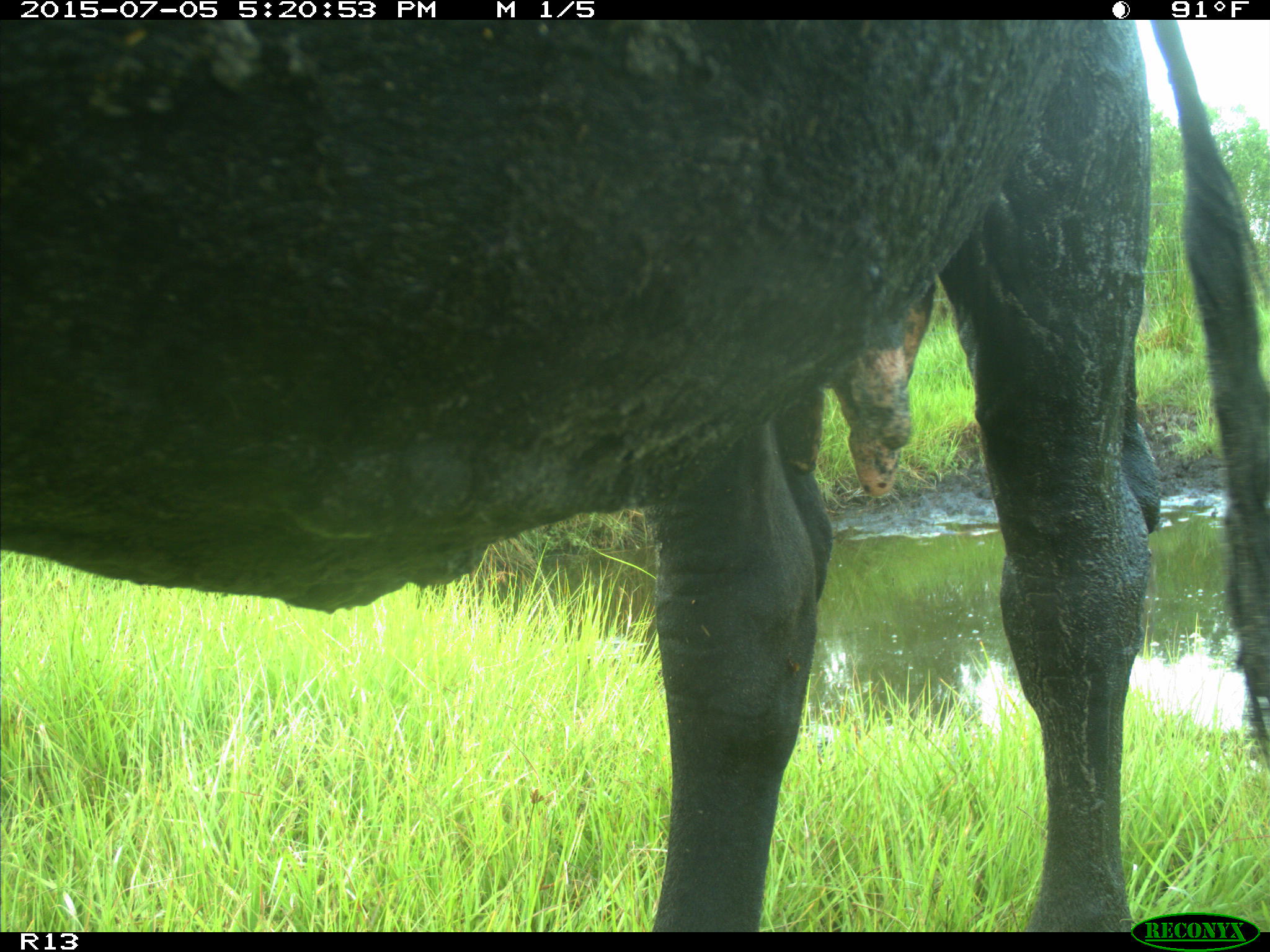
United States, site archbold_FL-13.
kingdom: Animalia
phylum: Chordata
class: Mammalia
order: Artiodactyla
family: Bovidae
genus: Bos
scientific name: Bos taurus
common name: domestic cow